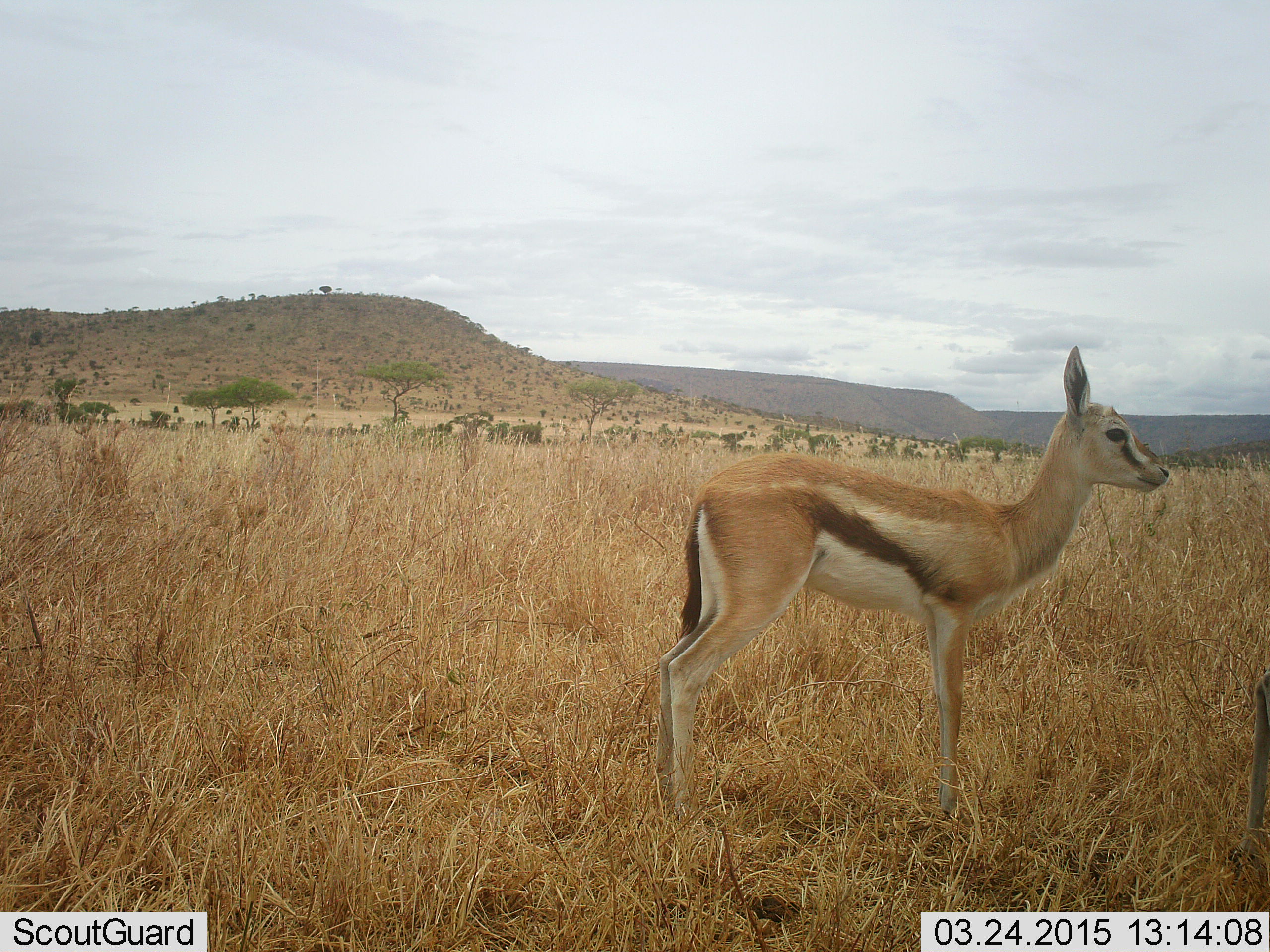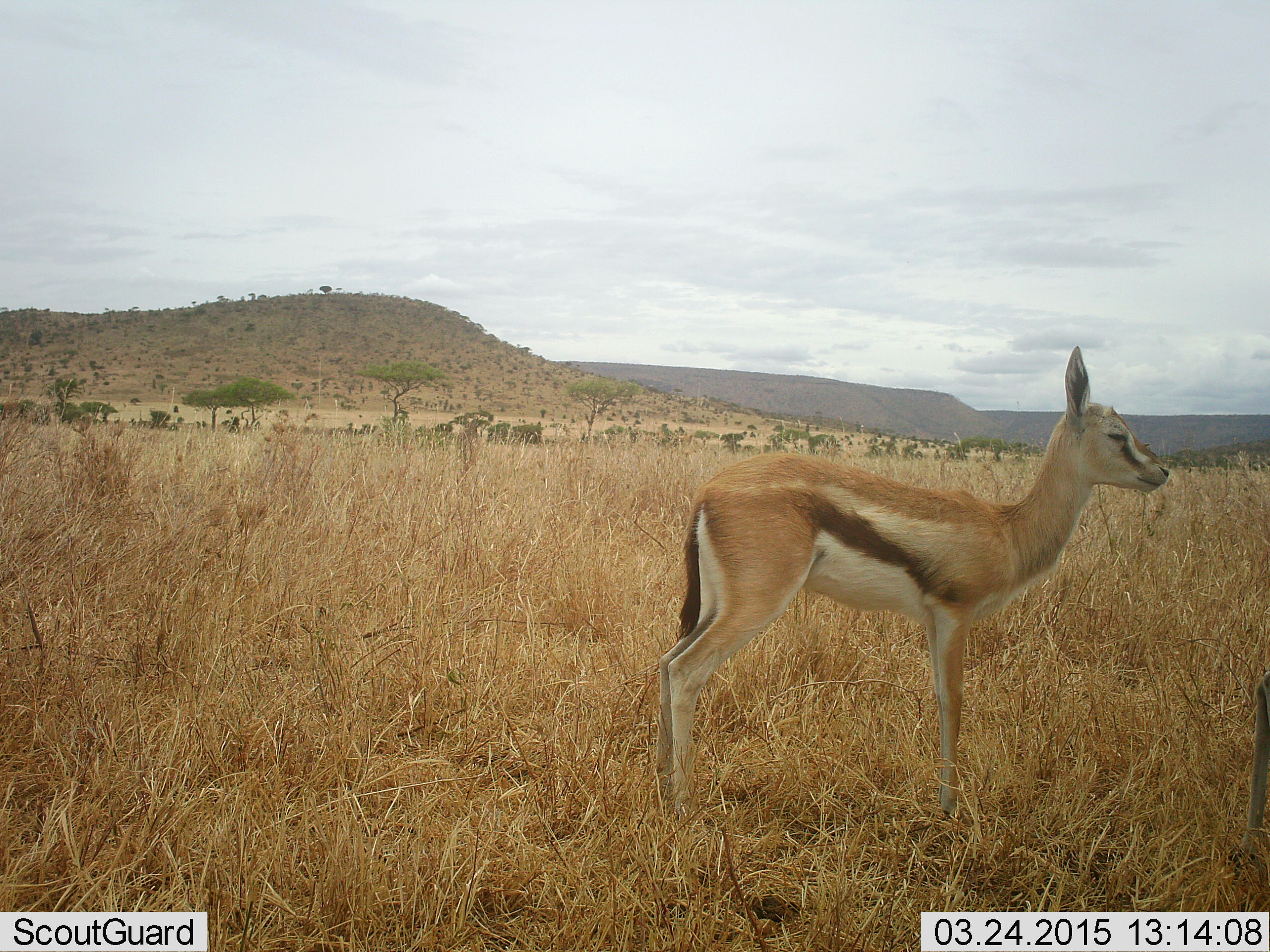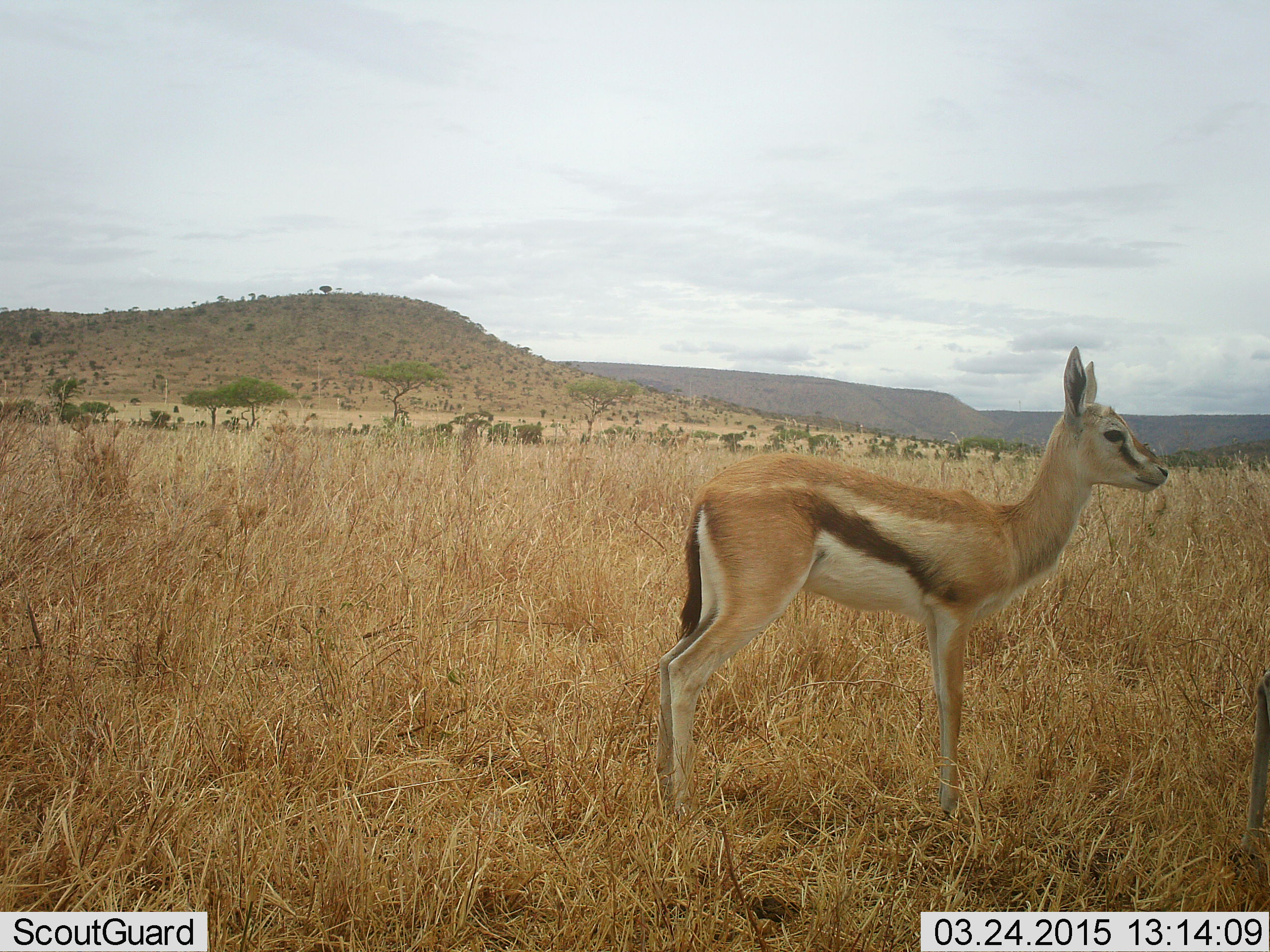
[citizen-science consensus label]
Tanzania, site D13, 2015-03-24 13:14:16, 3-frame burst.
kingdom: Animalia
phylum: Chordata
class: Mammalia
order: Artiodactyla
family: Bovidae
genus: Eudorcas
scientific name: Eudorcas thomsonii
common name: thomson's gazelle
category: gazellethomsons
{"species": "gazellethomsons (thomson's gazelle) (Eudorcas thomsonii)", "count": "1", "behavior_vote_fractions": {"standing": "100%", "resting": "10%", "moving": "0%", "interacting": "0%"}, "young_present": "20%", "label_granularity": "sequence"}